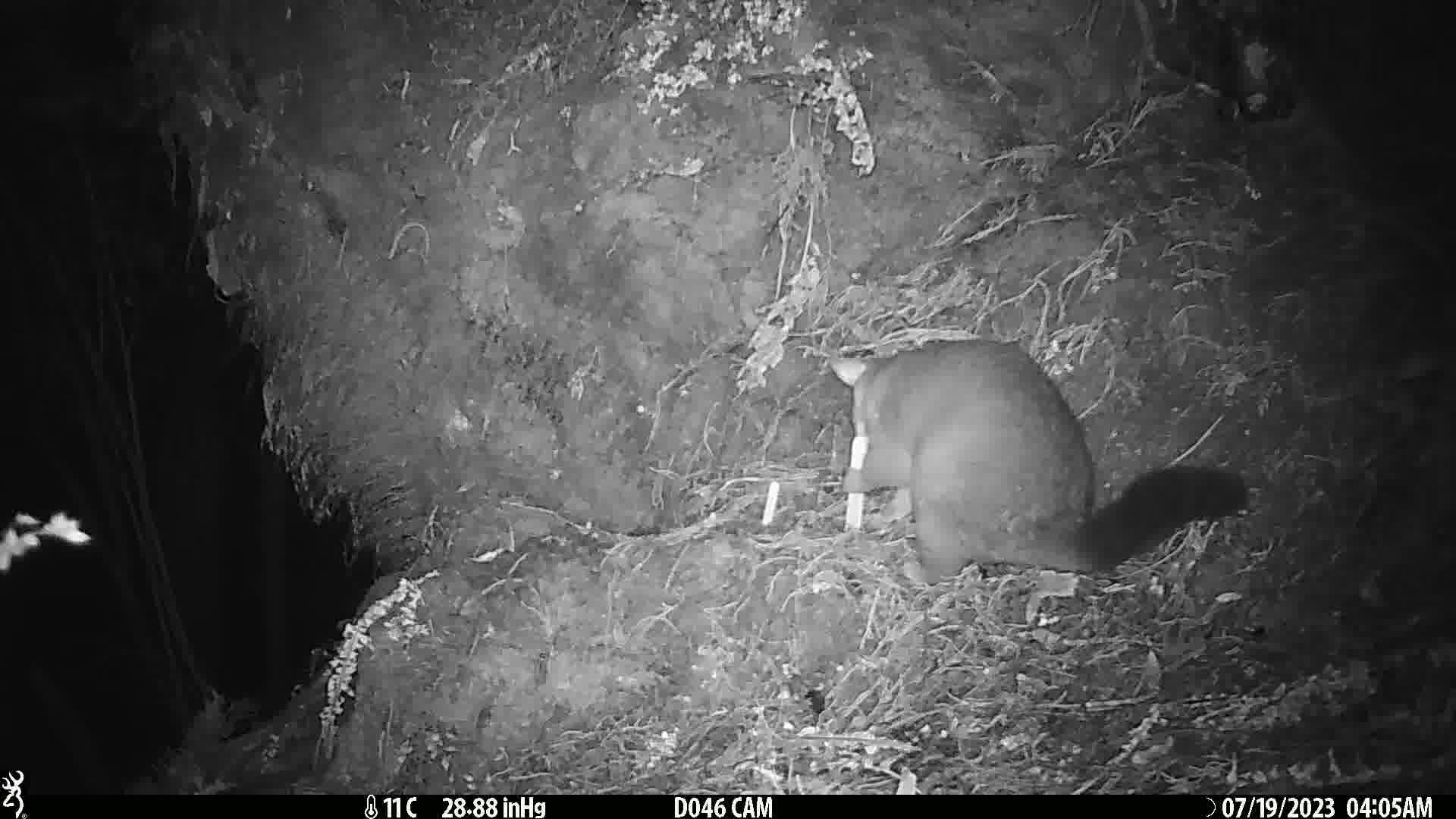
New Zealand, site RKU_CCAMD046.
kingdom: Animalia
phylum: Chordata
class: Mammalia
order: Diprotodontia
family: Phalangeridae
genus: Trichosurus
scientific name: Trichosurus vulpecula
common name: common brushtail possum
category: possum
Possum (common brushtail possum) (Trichosurus vulpecula).